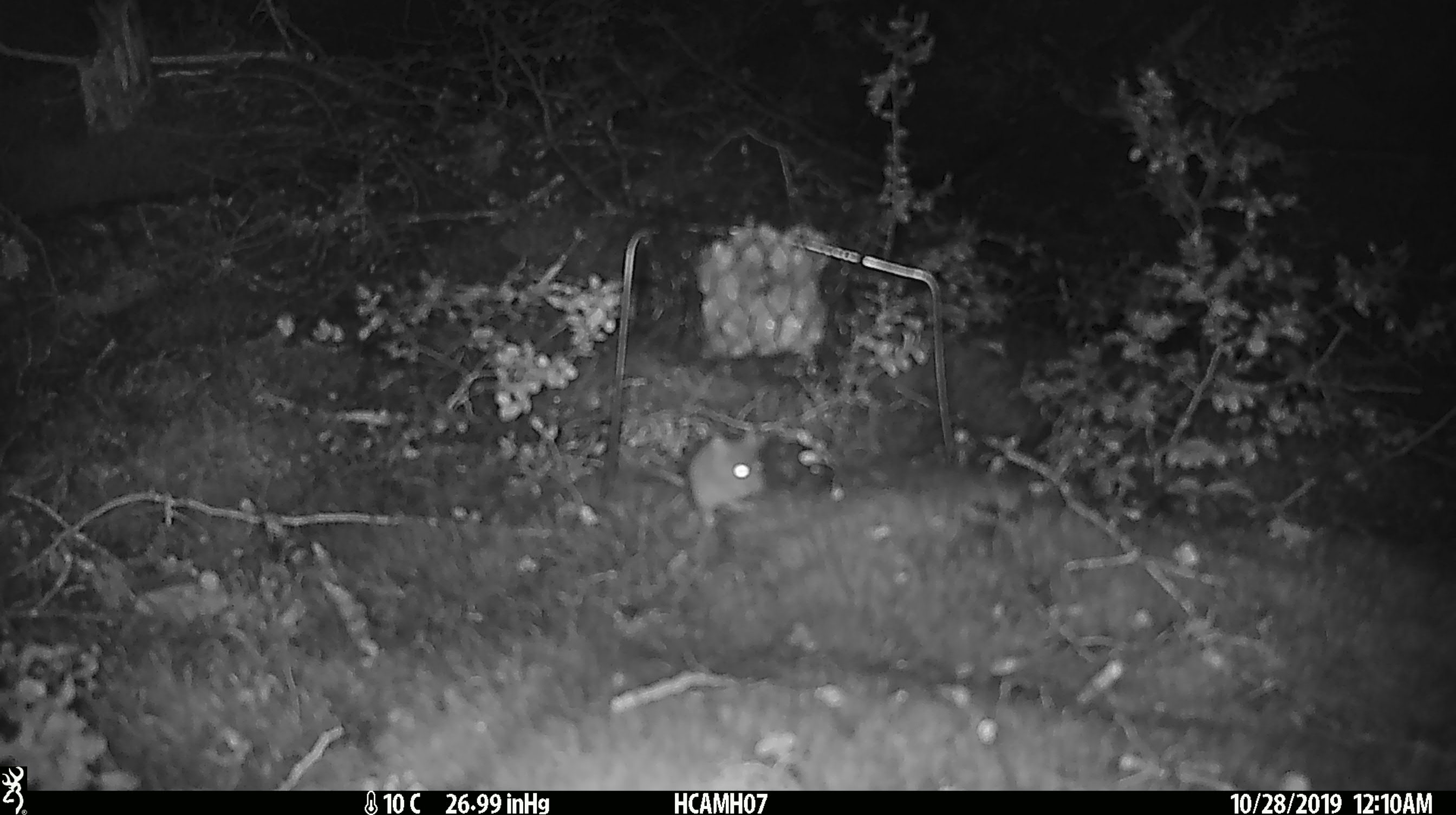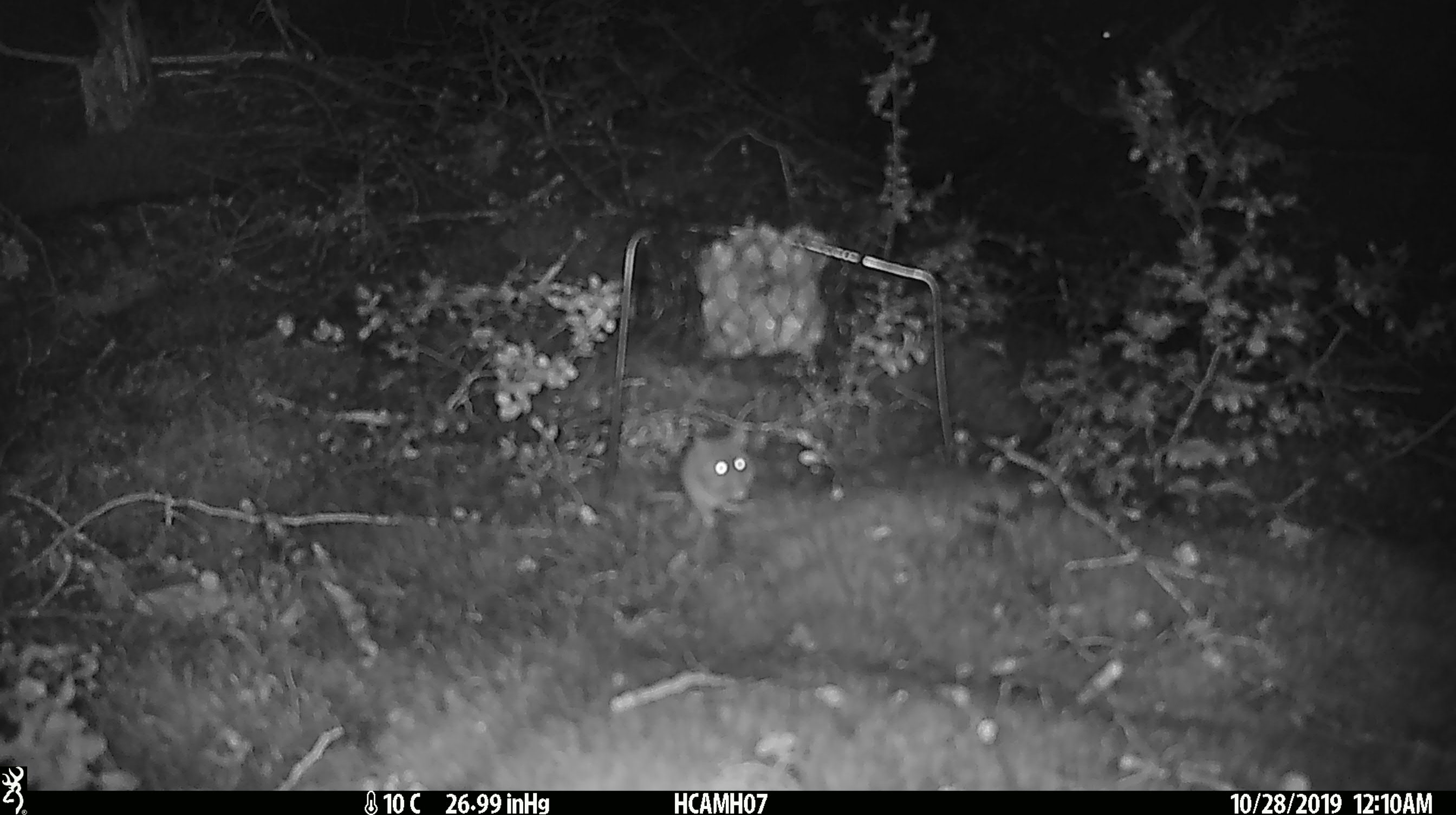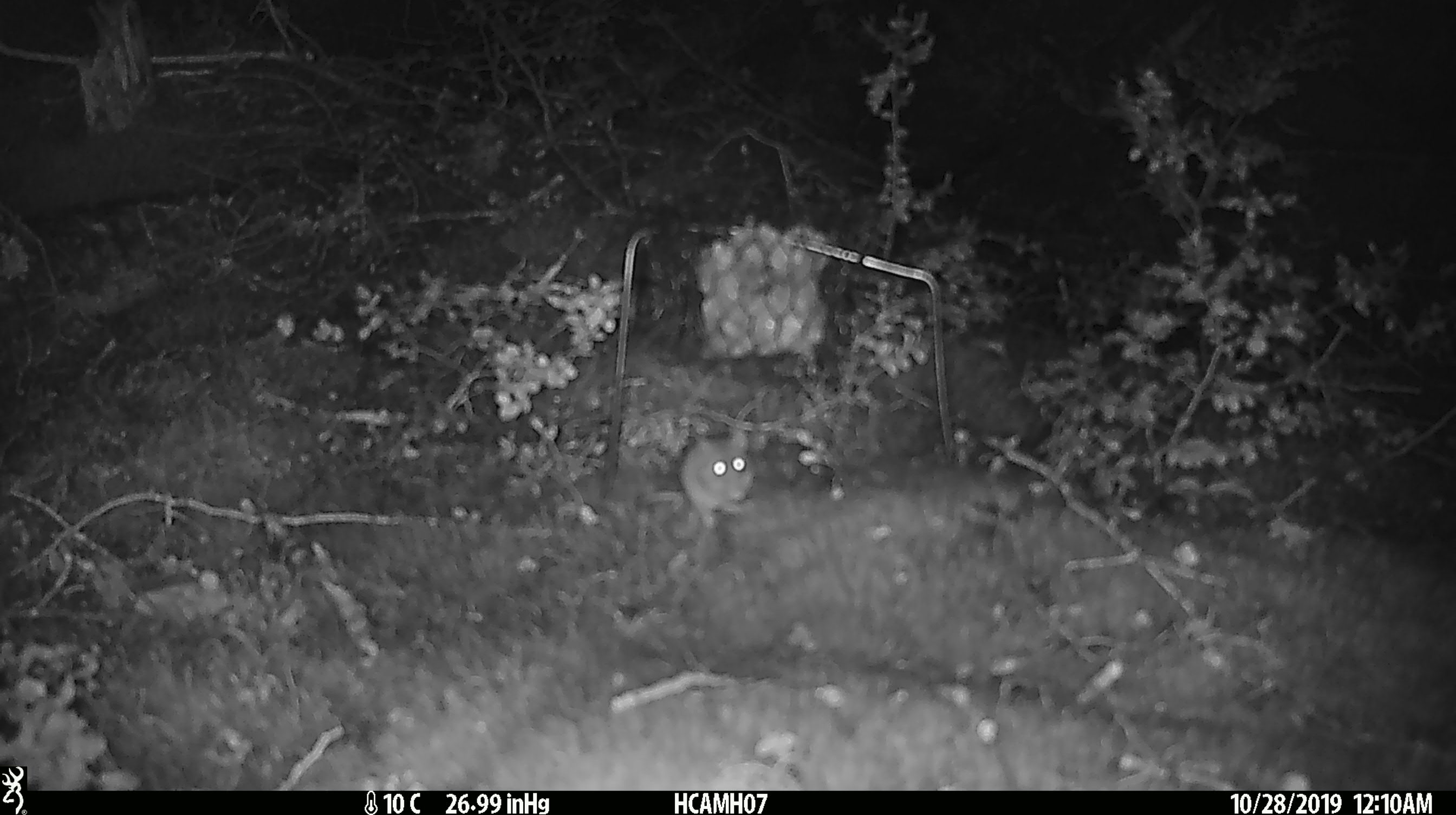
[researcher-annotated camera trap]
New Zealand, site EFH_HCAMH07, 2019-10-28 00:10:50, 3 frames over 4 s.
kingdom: Animalia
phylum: Chordata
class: Mammalia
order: Rodentia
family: Muridae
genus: Mus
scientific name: Mus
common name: mouse